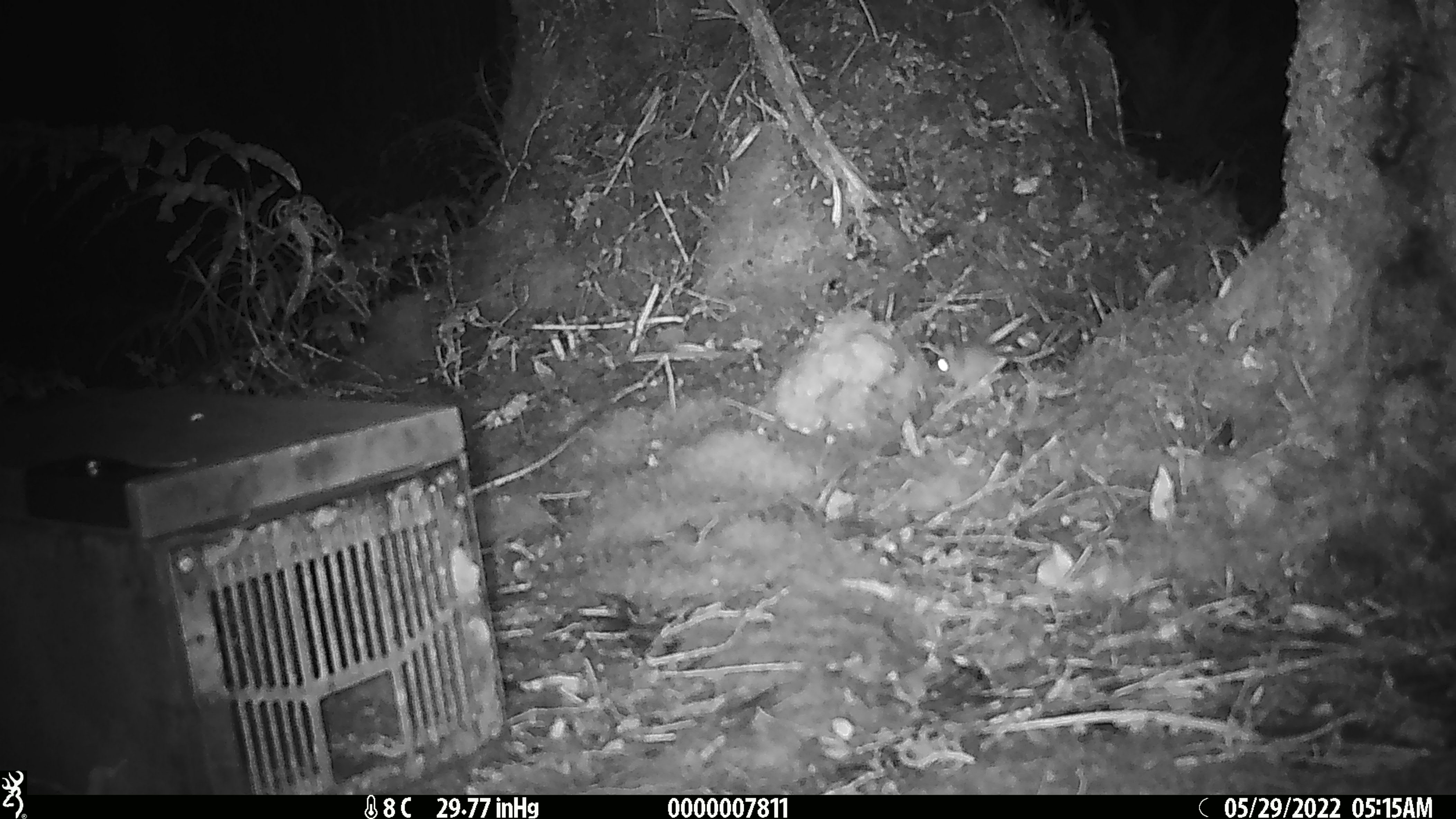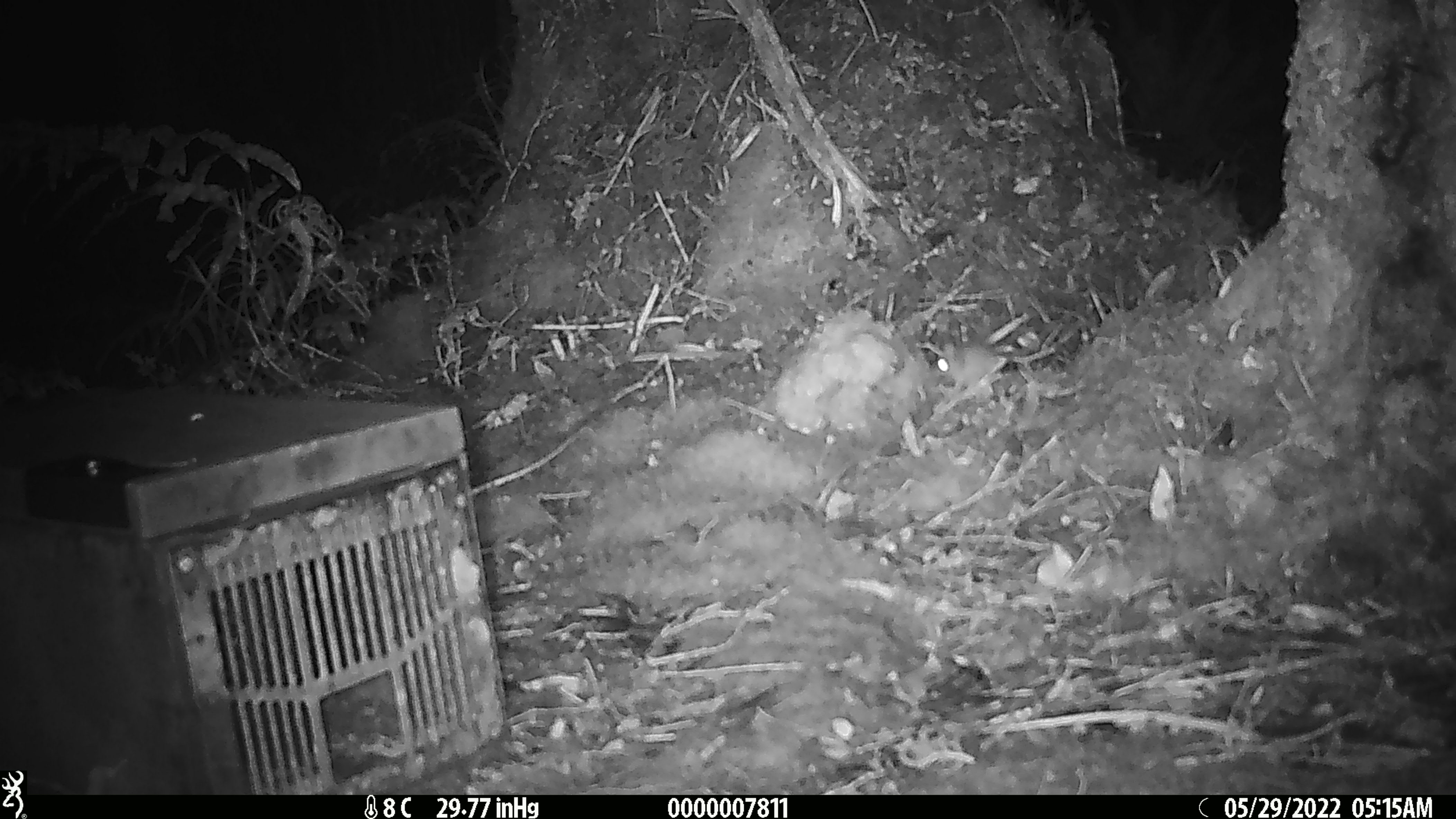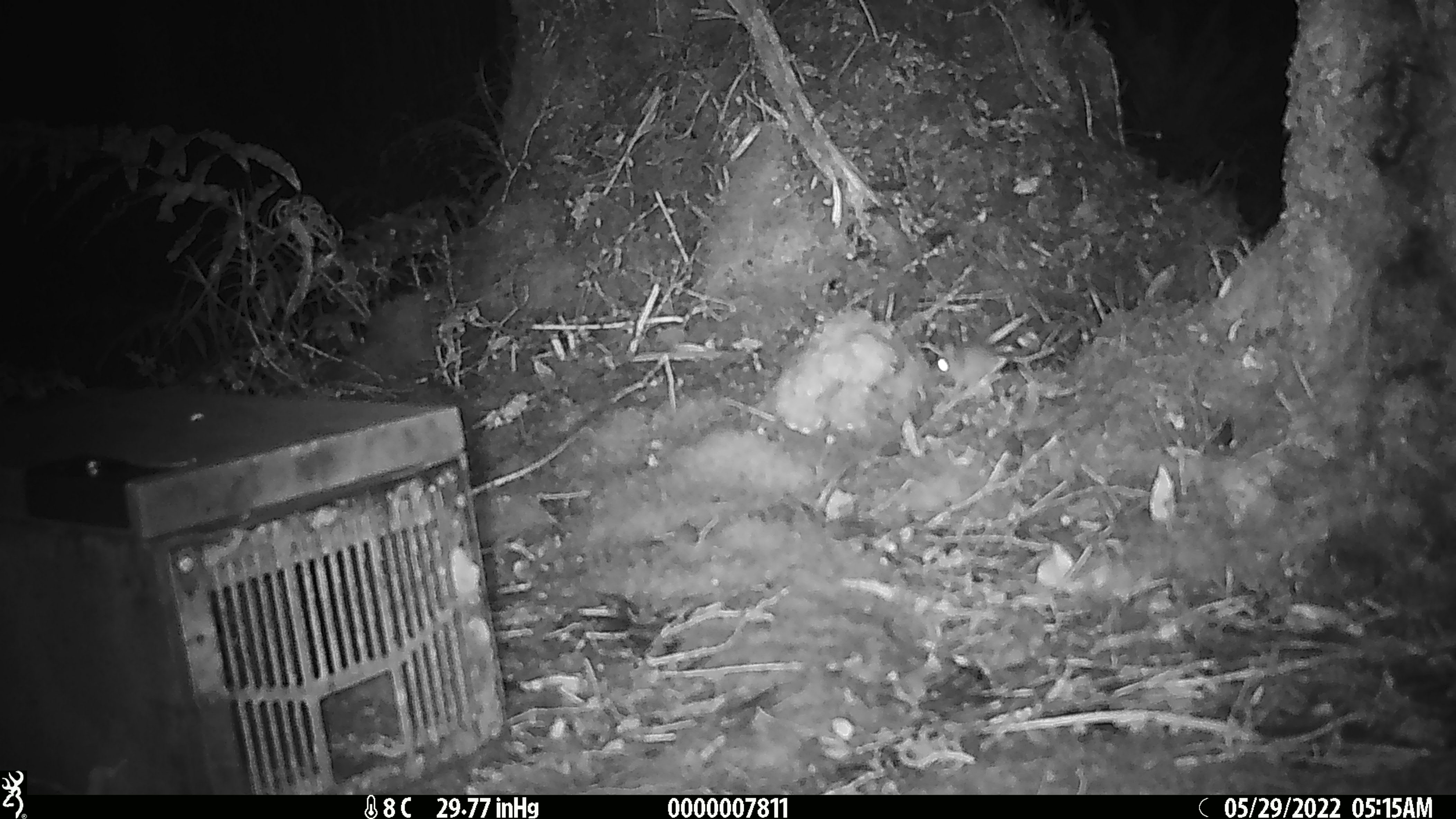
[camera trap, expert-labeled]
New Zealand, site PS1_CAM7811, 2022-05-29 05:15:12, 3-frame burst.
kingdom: Animalia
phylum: Chordata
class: Mammalia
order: Rodentia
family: Muridae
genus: Mus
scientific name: Mus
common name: mouse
Mouse (Mus).